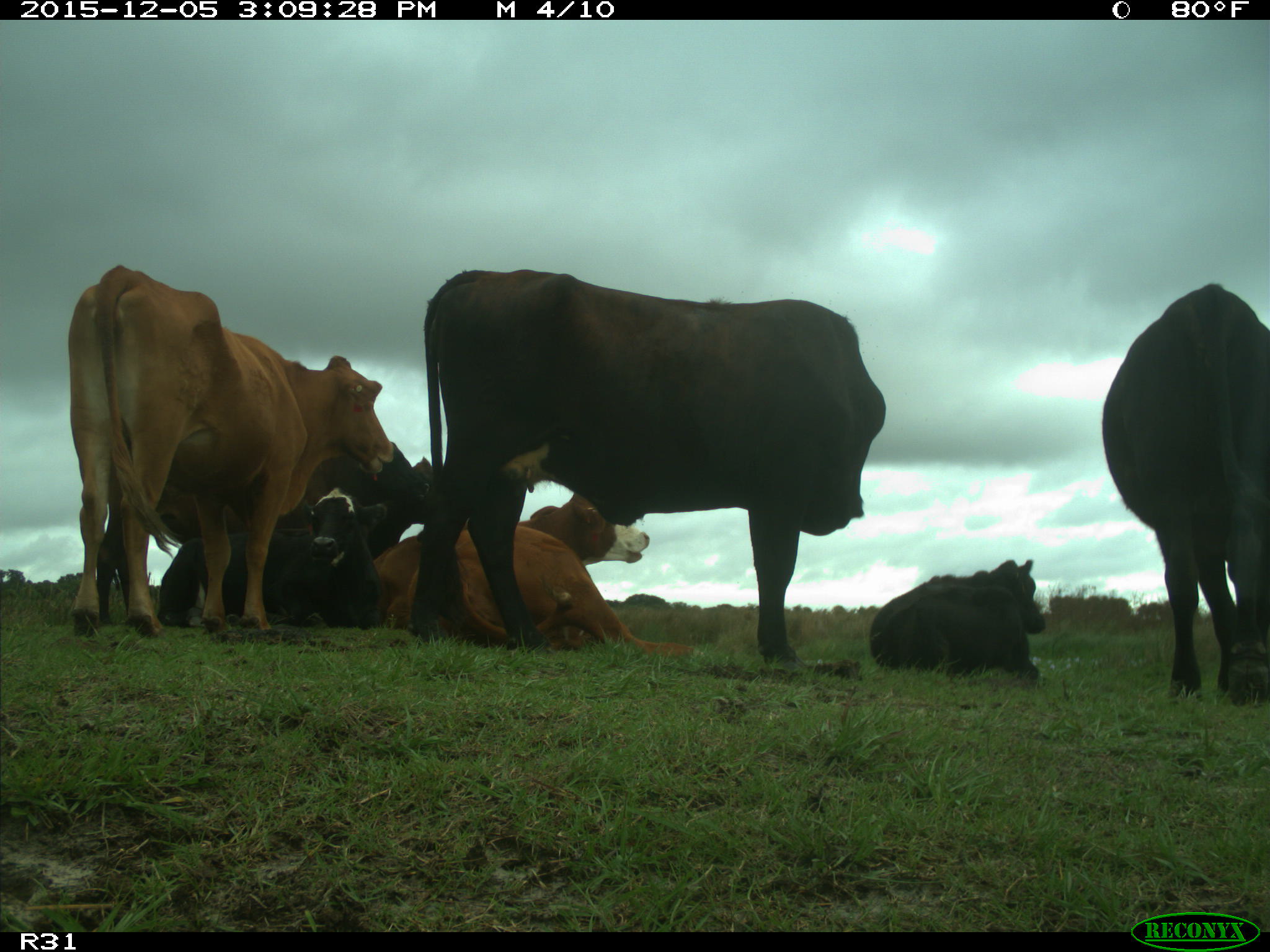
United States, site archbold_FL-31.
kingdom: Animalia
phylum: Chordata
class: Mammalia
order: Artiodactyla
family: Bovidae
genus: Bos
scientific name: Bos taurus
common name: domestic cow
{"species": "Bos taurus (domestic cow)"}